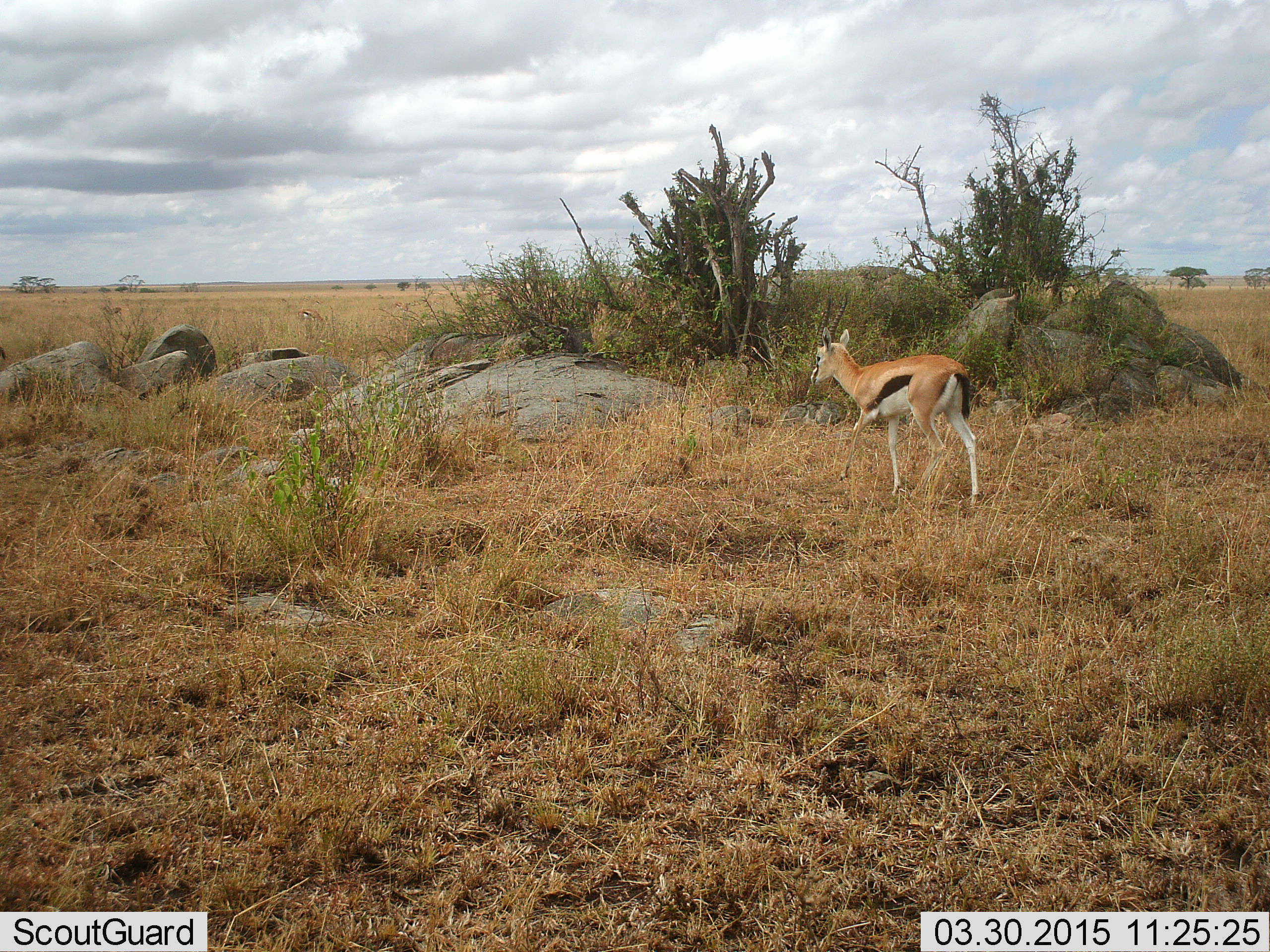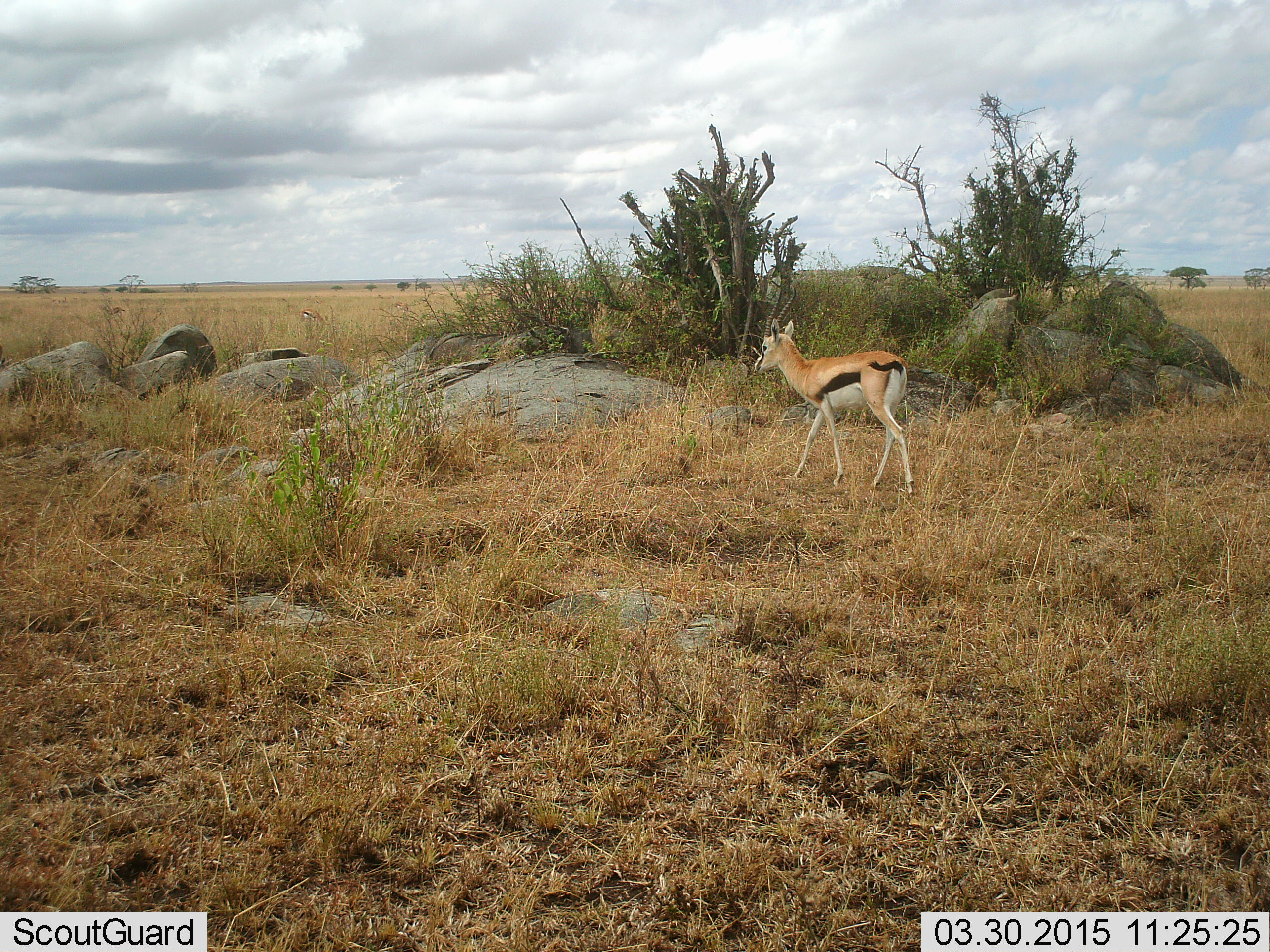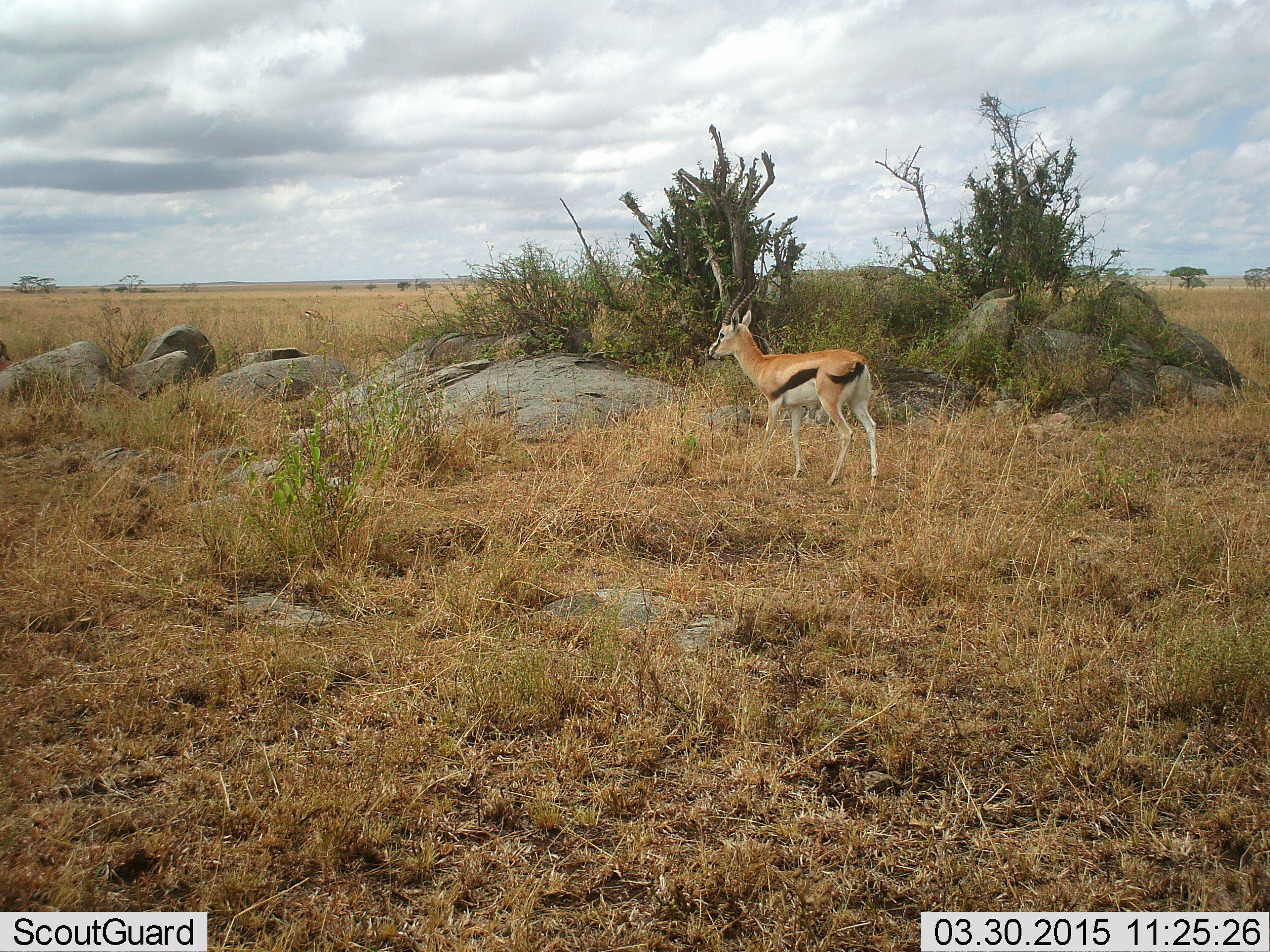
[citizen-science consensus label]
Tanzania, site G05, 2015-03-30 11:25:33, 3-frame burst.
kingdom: Animalia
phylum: Chordata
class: Mammalia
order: Artiodactyla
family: Bovidae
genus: Eudorcas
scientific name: Eudorcas thomsonii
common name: thomson's gazelle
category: gazellethomsons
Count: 1.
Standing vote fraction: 0%.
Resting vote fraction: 0%.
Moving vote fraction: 100%.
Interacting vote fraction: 0%.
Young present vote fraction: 0%.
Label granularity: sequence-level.